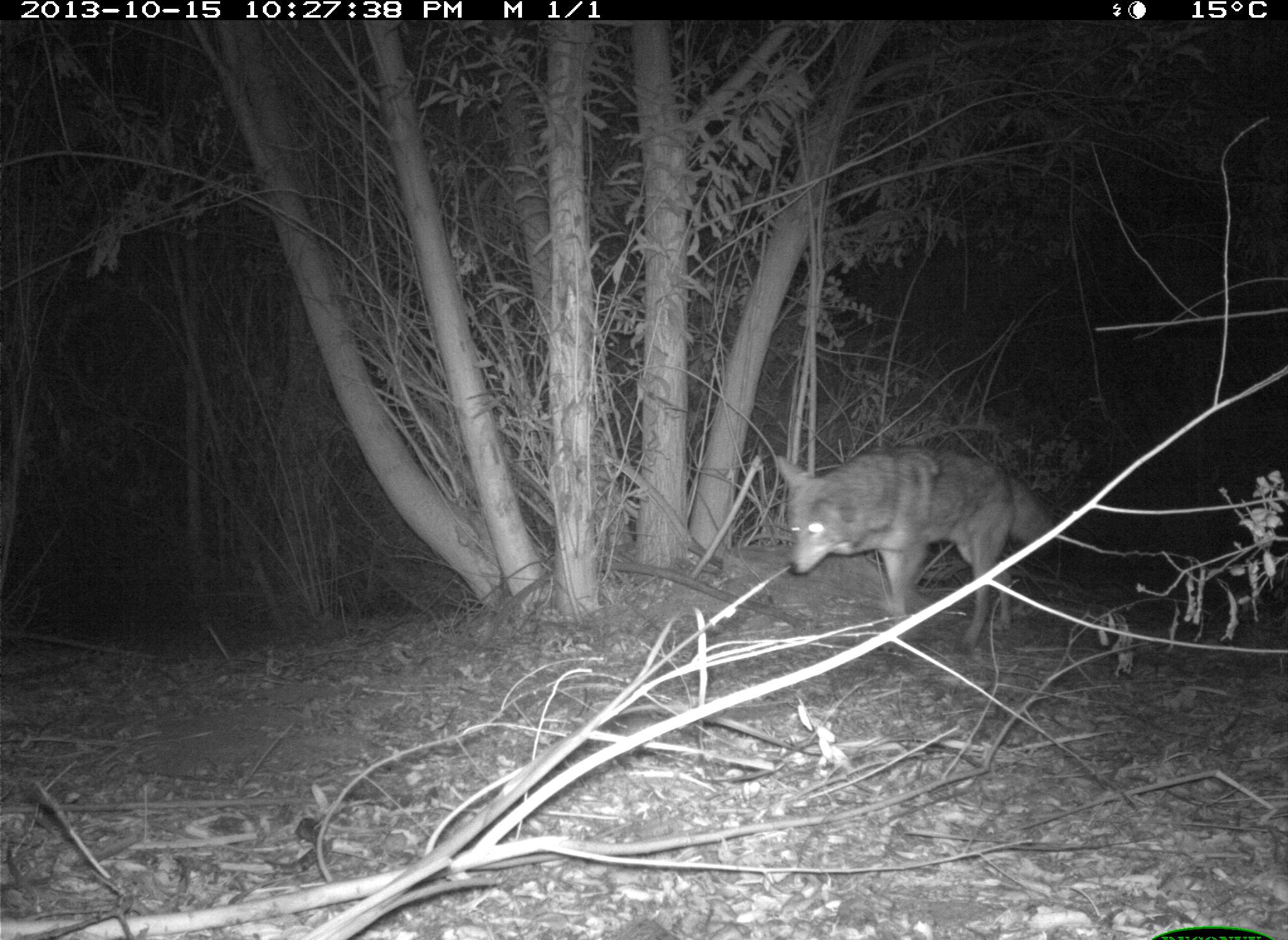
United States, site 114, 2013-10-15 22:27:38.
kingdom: Animalia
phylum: Chordata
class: Mammalia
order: Carnivora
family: Canidae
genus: Canis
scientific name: Canis latrans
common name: coyote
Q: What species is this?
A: Coyote (Canis latrans).